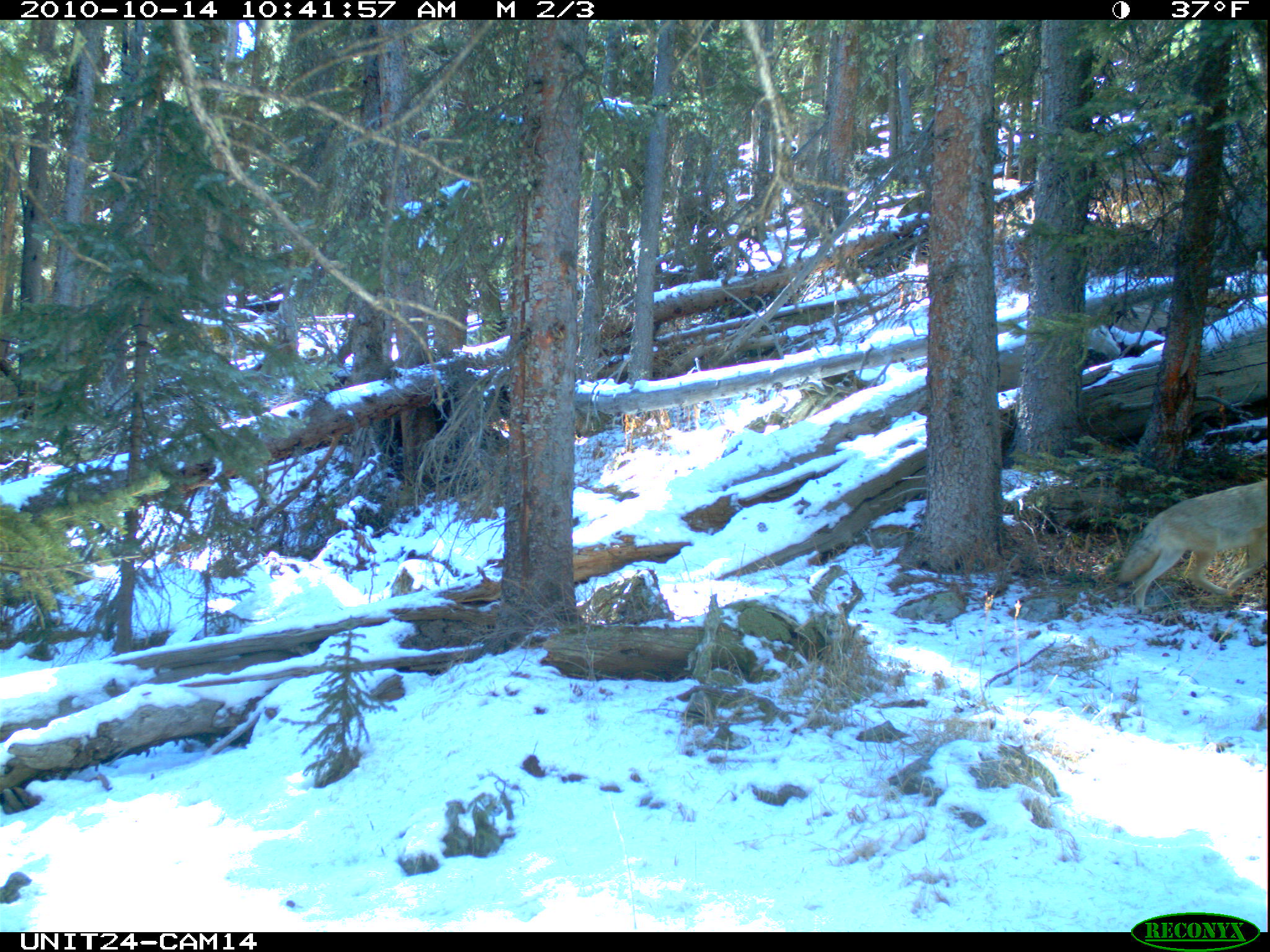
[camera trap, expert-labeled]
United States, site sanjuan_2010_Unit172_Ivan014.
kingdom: Animalia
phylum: Chordata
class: Mammalia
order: Carnivora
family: Canidae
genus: Canis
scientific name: Canis latrans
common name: coyote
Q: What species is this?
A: Canis latrans (coyote).